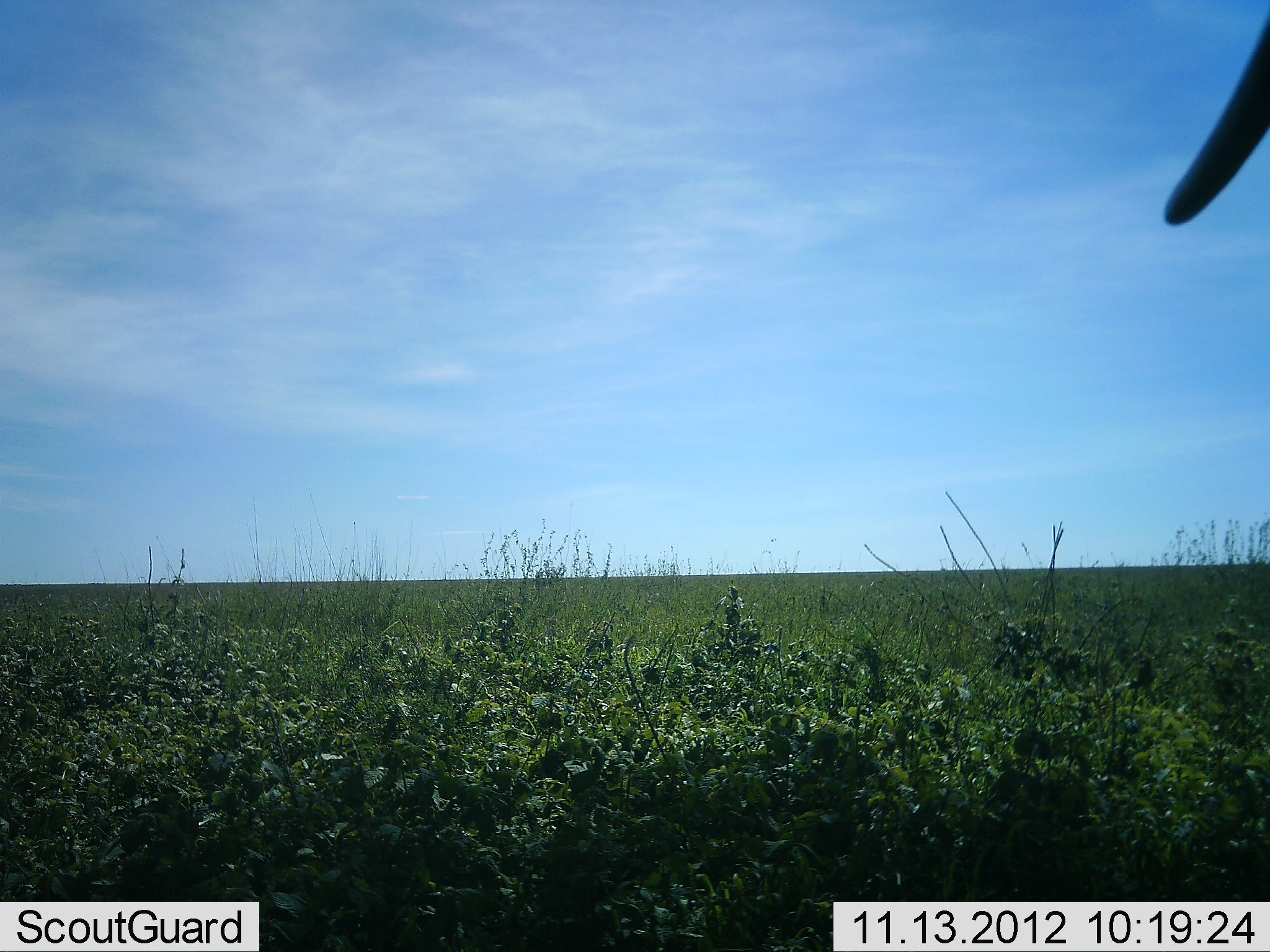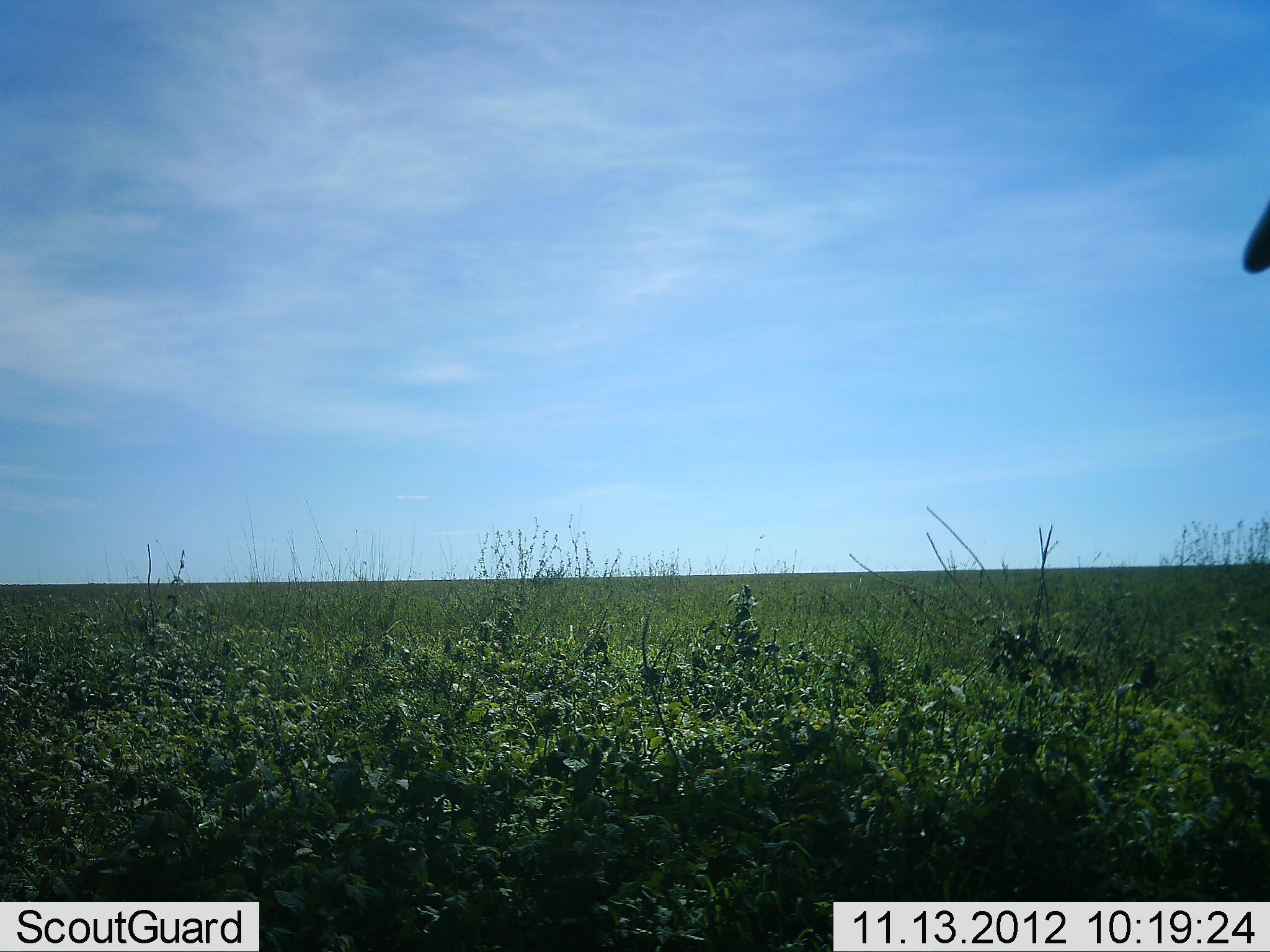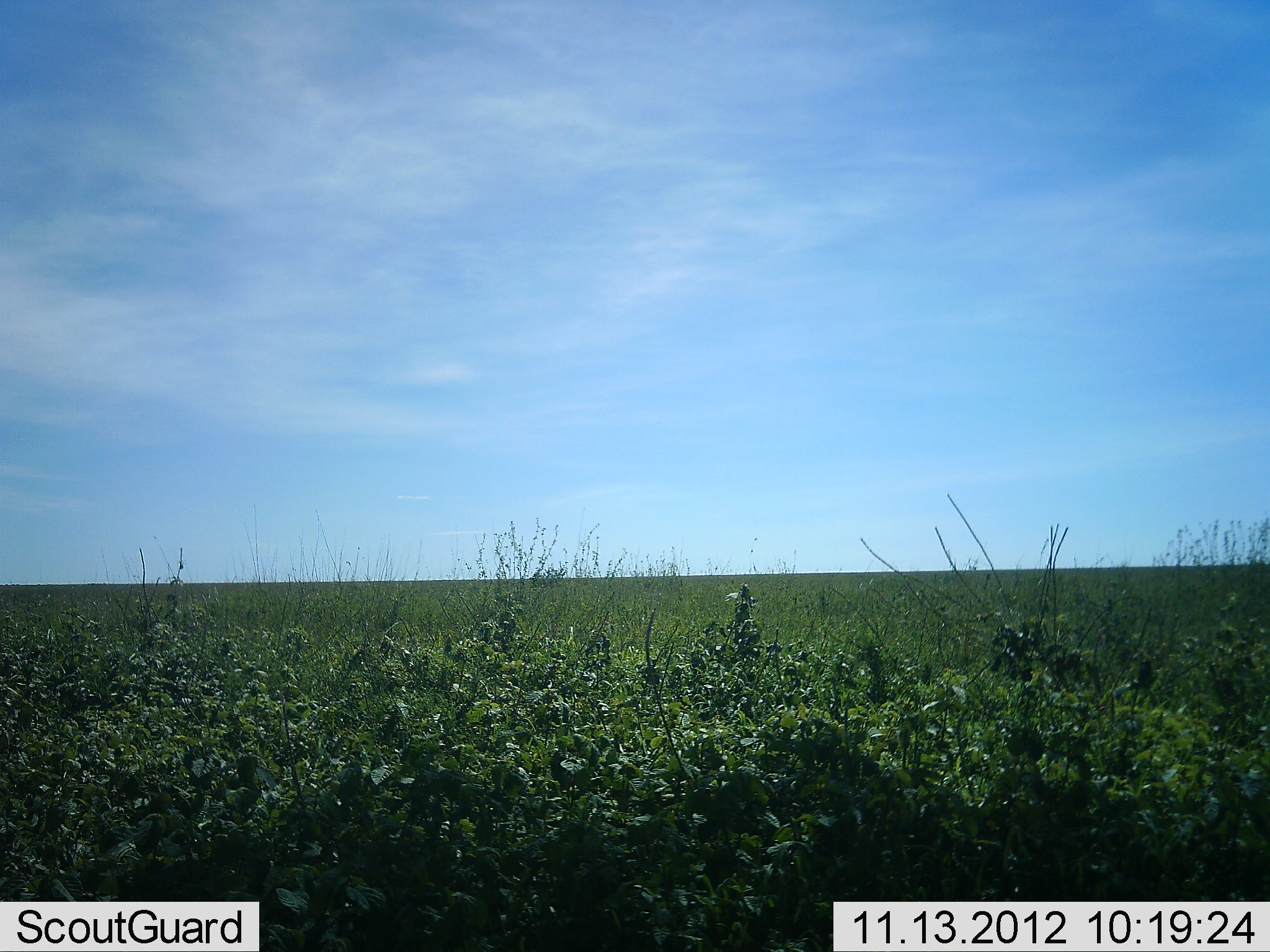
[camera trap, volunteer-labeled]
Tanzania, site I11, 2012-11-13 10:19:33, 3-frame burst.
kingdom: Animalia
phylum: Chordata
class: Mammalia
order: Proboscidea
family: Elephantidae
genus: Loxodonta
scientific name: Loxodonta africana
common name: african bush elephant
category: elephant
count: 1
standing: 57%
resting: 0%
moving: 43%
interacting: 0%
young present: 0%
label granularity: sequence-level